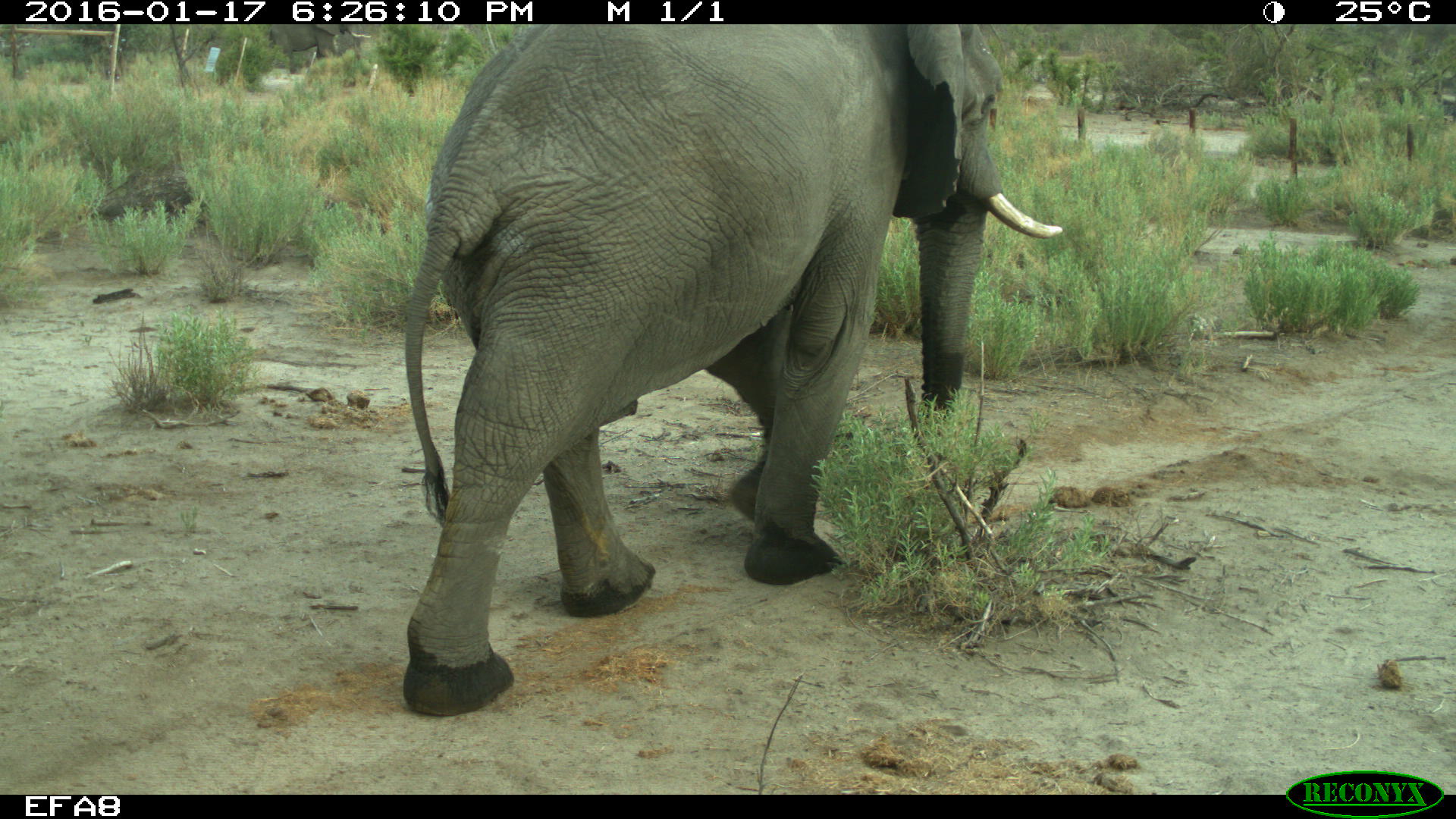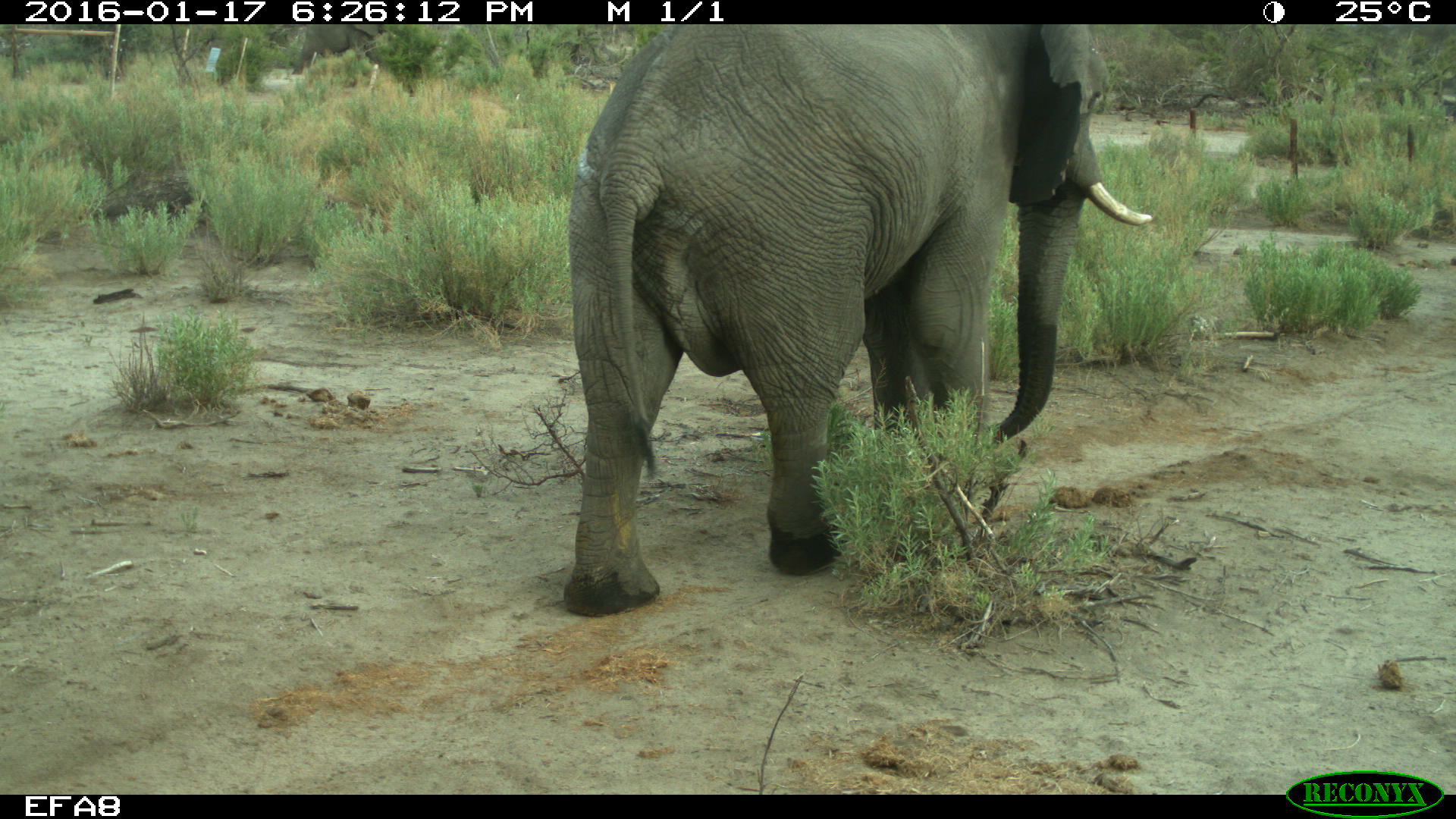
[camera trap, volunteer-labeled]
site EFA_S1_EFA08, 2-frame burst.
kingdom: Animalia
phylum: Chordata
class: Mammalia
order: Proboscidea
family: Elephantidae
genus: Loxodonta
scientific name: Loxodonta africana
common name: african bush elephant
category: elephant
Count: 1.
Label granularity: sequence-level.